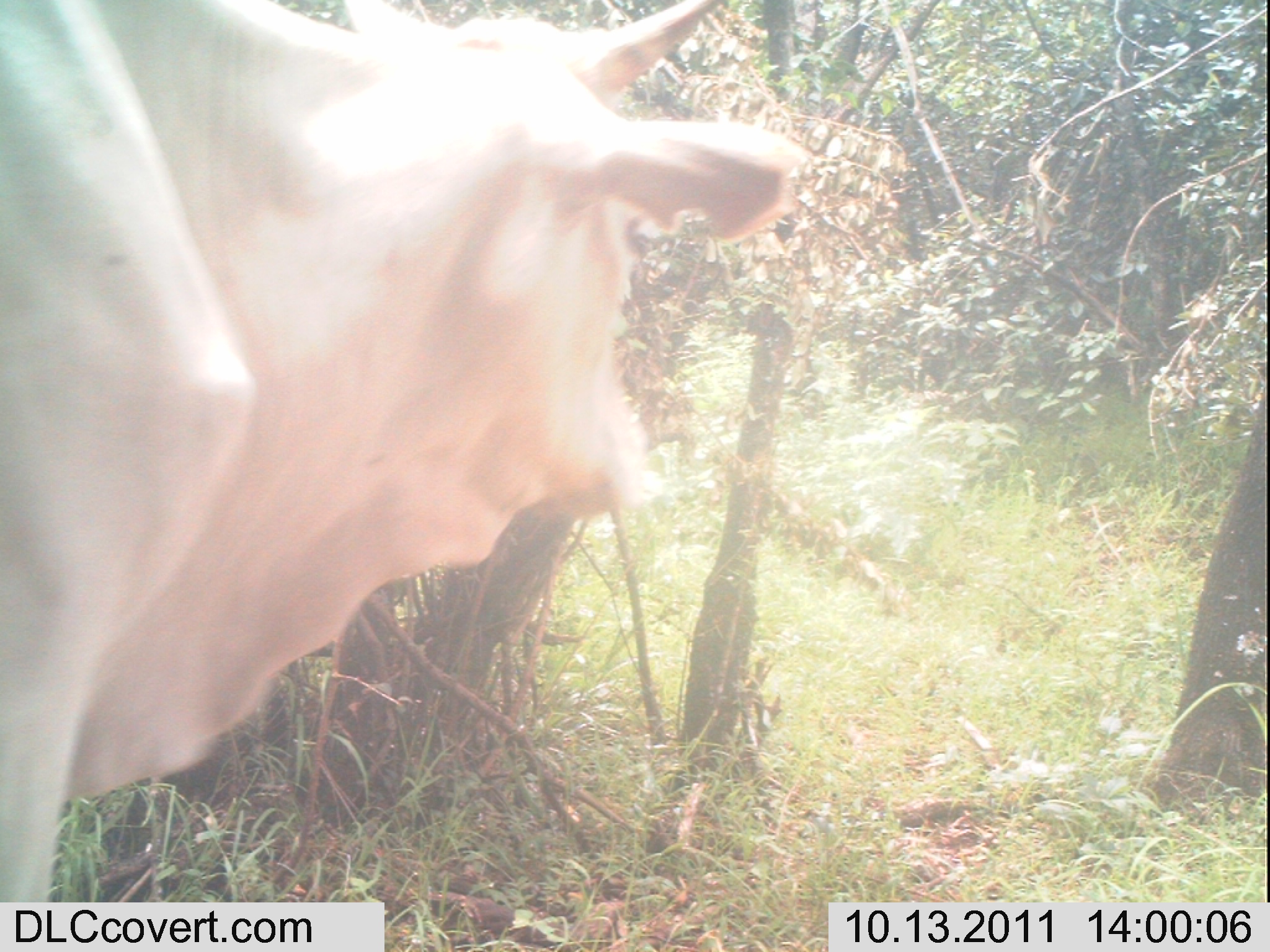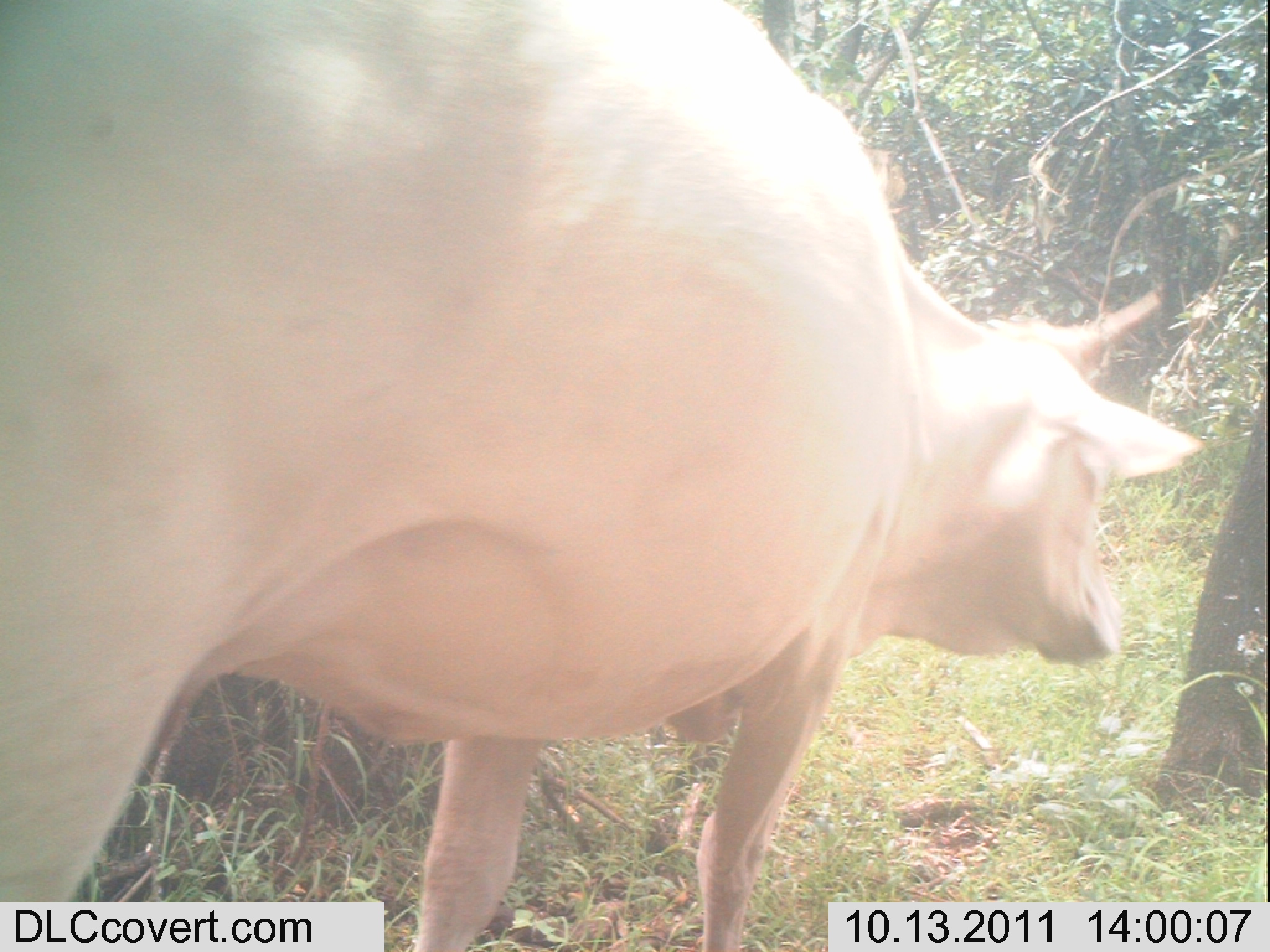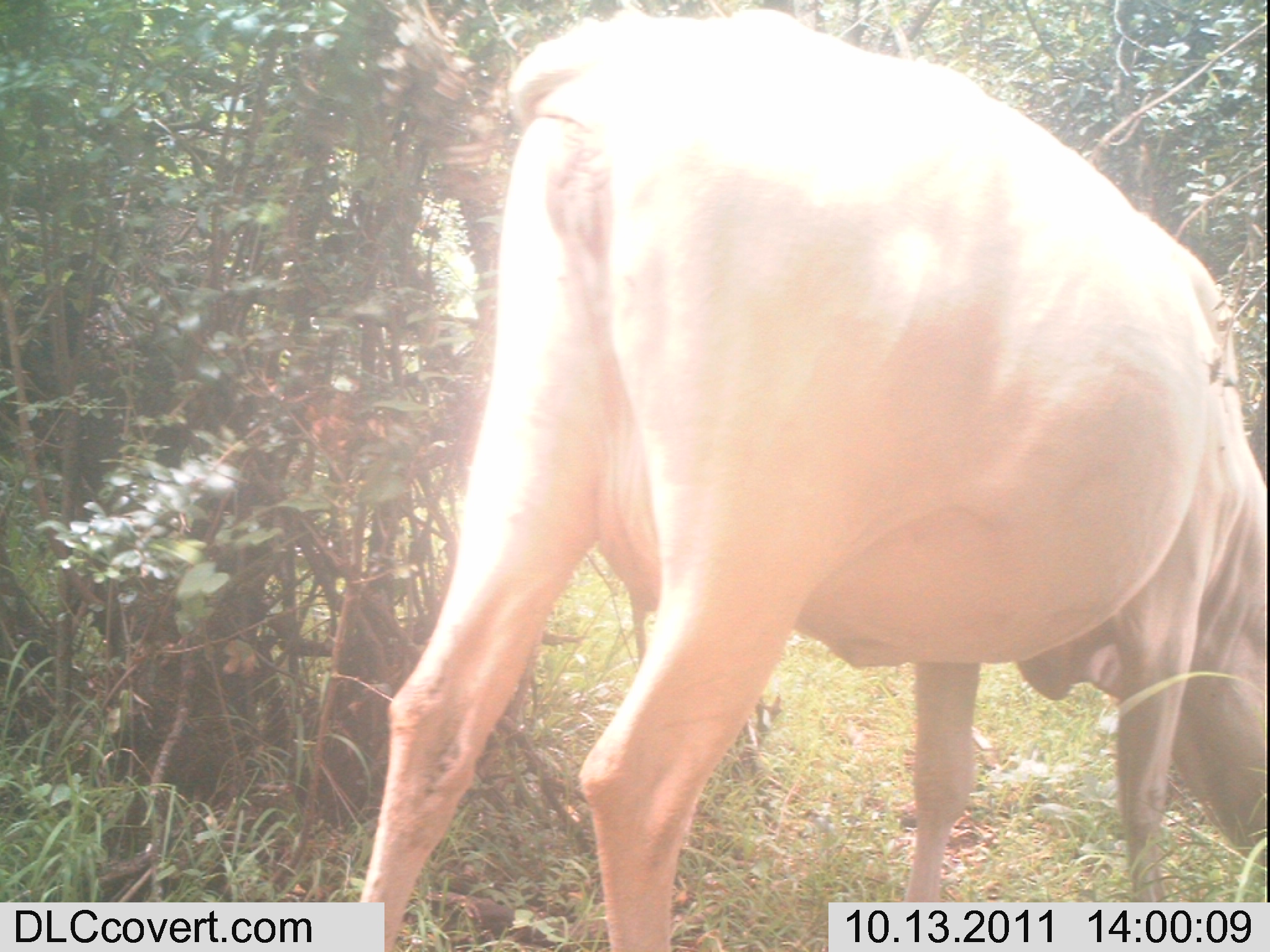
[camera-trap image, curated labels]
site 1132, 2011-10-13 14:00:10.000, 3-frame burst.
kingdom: Animalia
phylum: Chordata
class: Mammalia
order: Artiodactyla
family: Bovidae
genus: Bos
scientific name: Bos taurus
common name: domestic cattle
Bos taurus (domestic cattle), count 1.